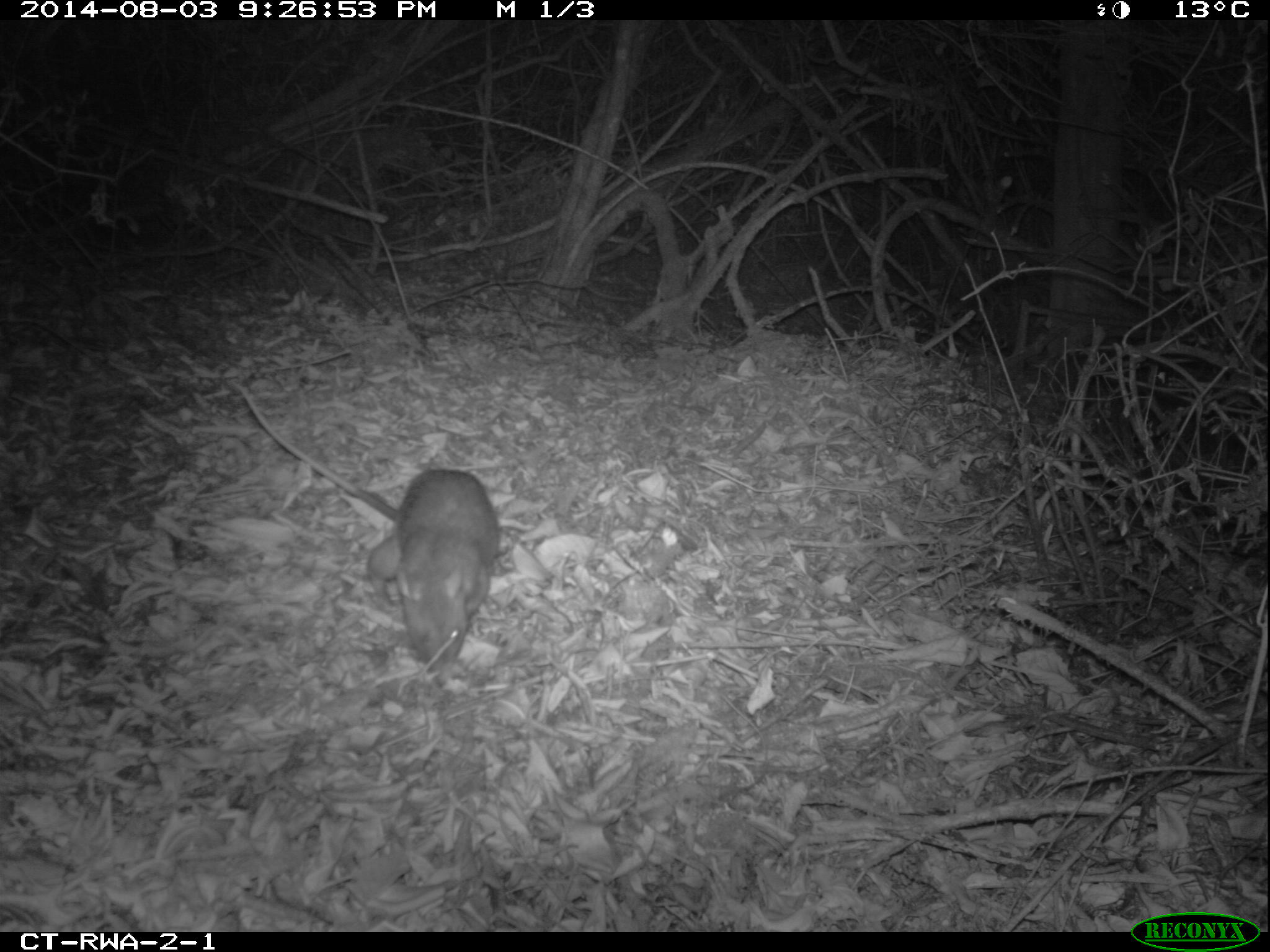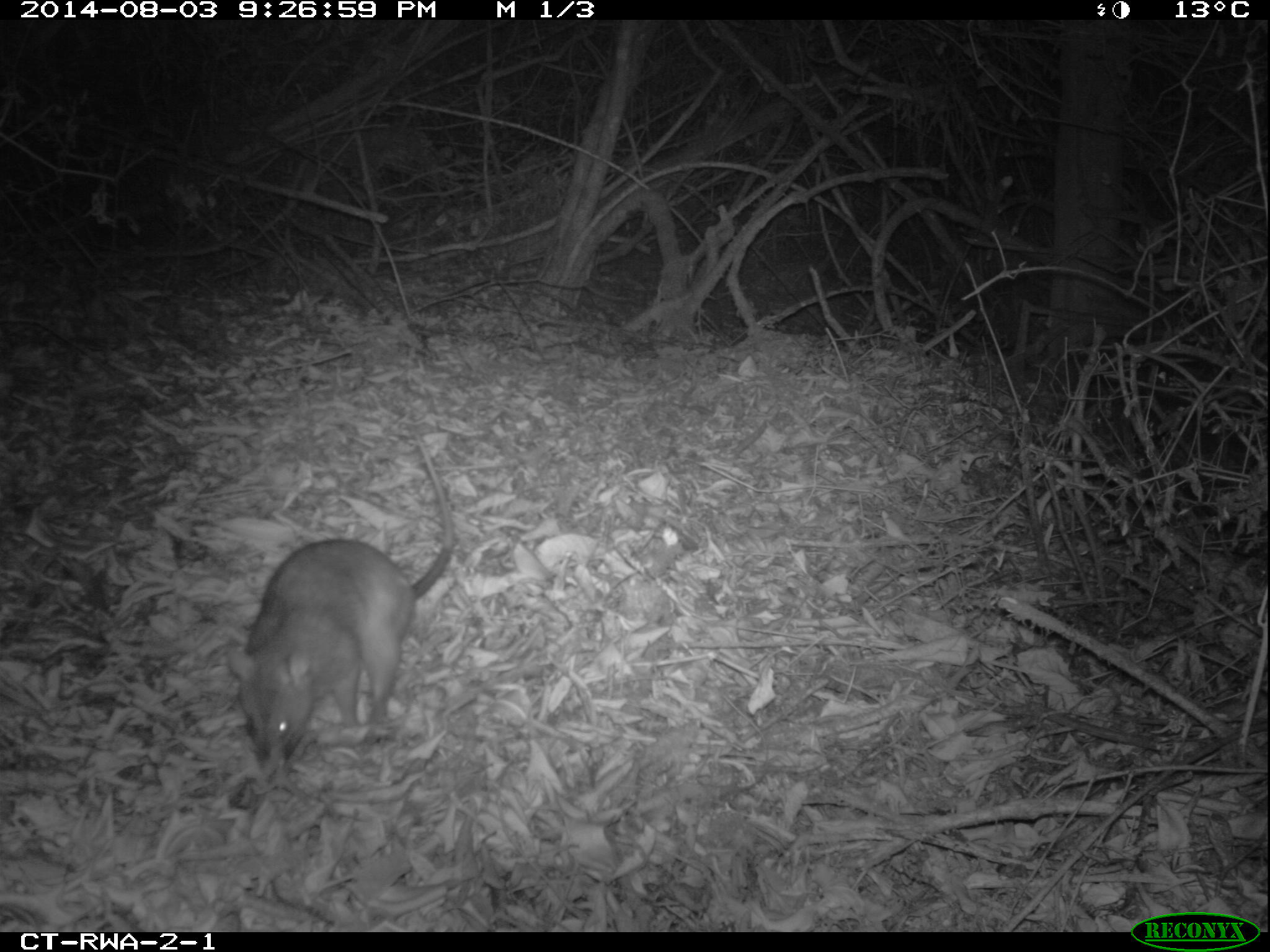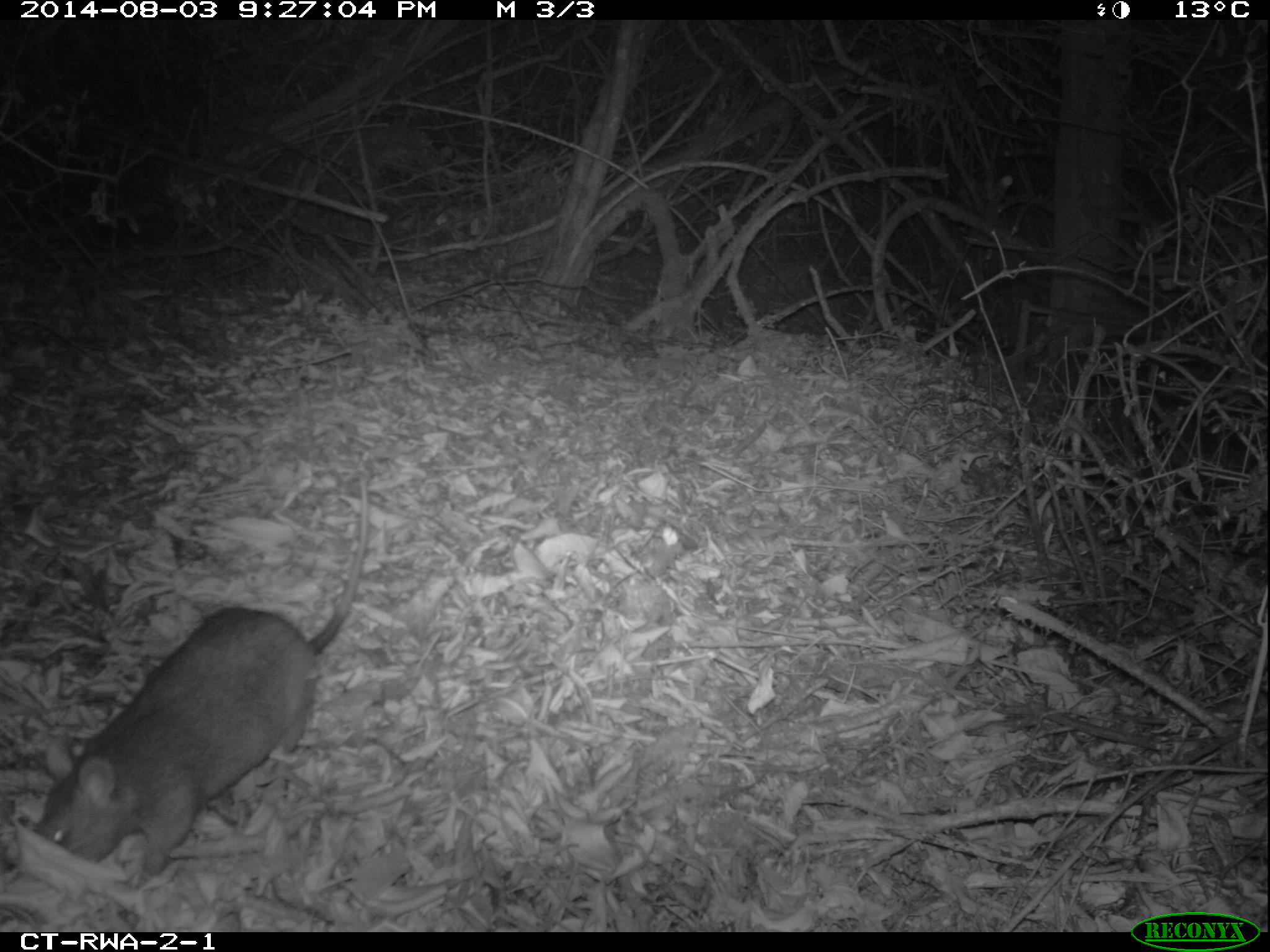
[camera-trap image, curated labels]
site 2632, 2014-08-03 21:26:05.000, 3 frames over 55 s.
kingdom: Animalia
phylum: Chordata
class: Mammalia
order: Rodentia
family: Nesomyidae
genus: Cricetomys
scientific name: Cricetomys gambianus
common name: african giant pouched rat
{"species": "Cricetomys gambianus (african giant pouched rat)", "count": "1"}